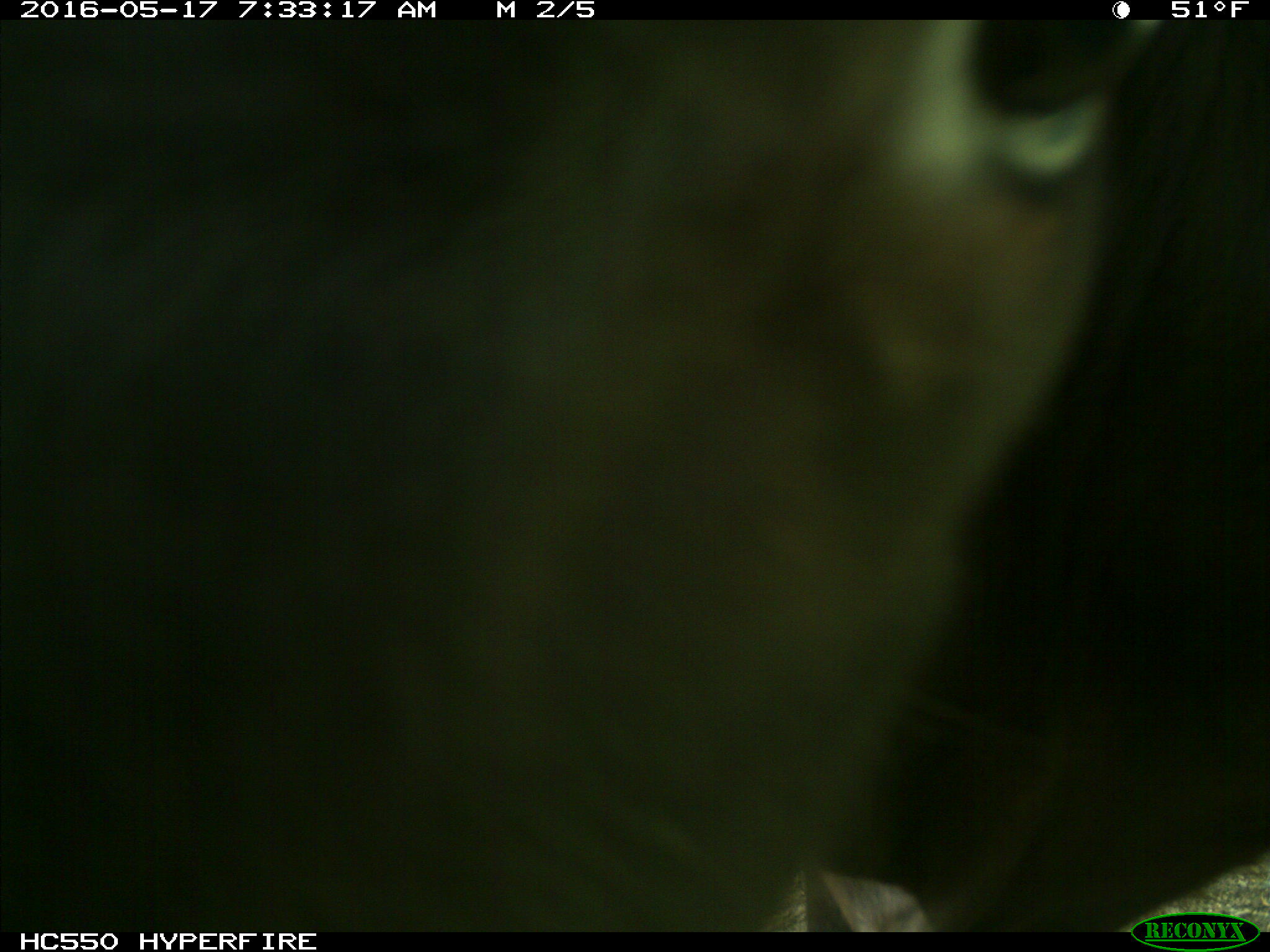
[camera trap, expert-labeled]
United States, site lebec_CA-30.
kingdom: Animalia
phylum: Chordata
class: Mammalia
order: Artiodactyla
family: Bovidae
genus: Bos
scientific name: Bos taurus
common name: domestic cow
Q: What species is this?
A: Bos taurus (domestic cow).